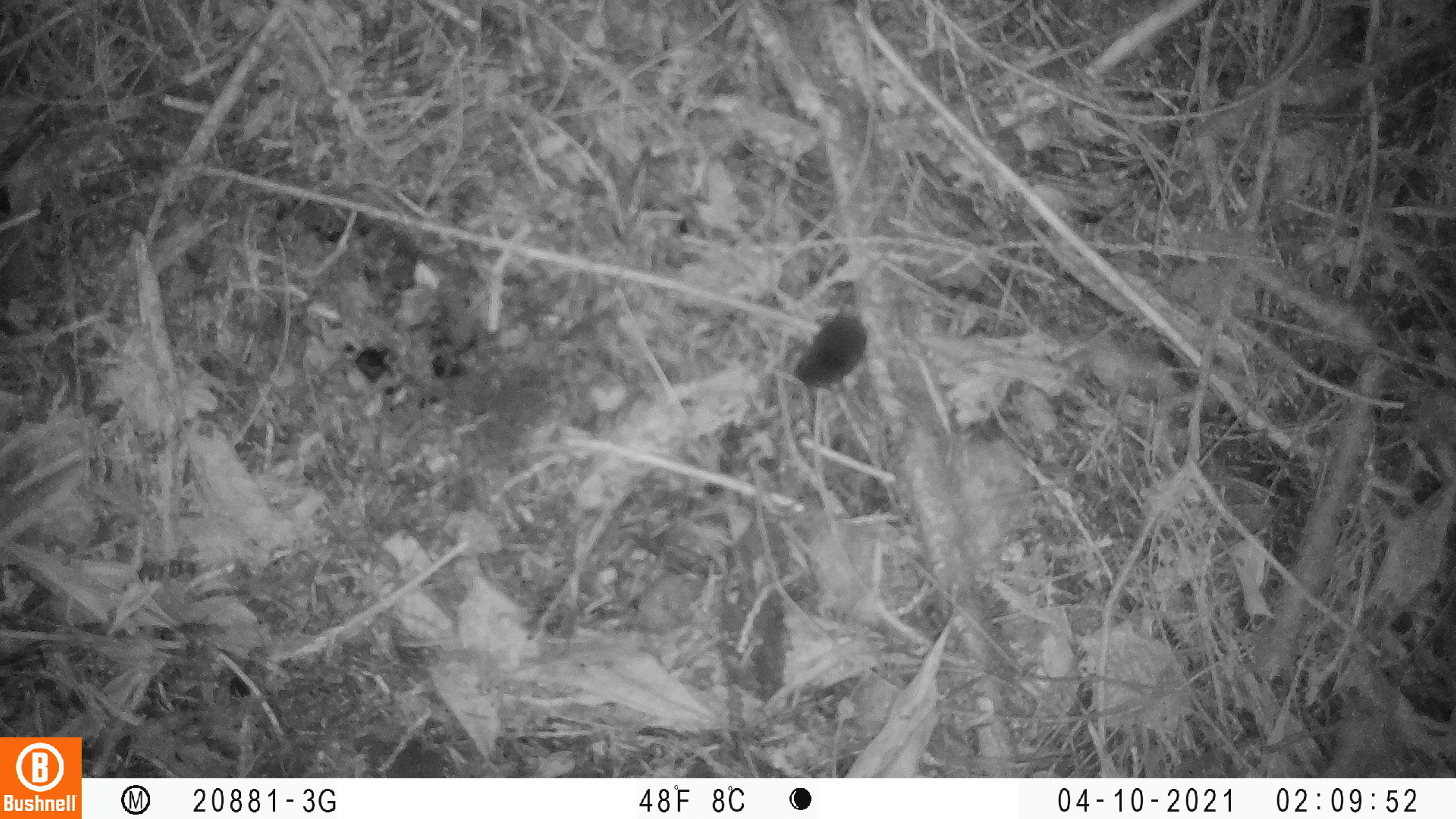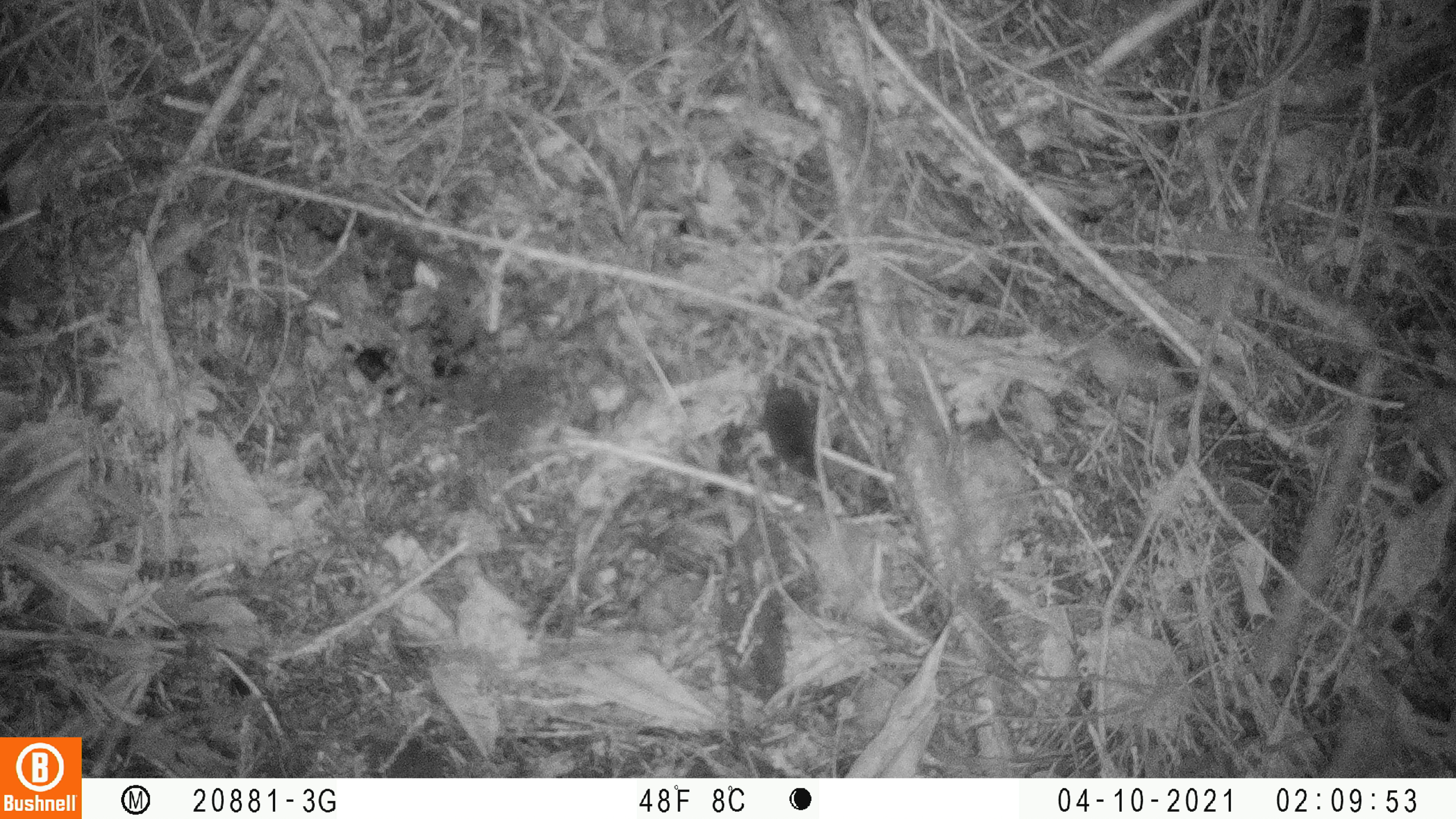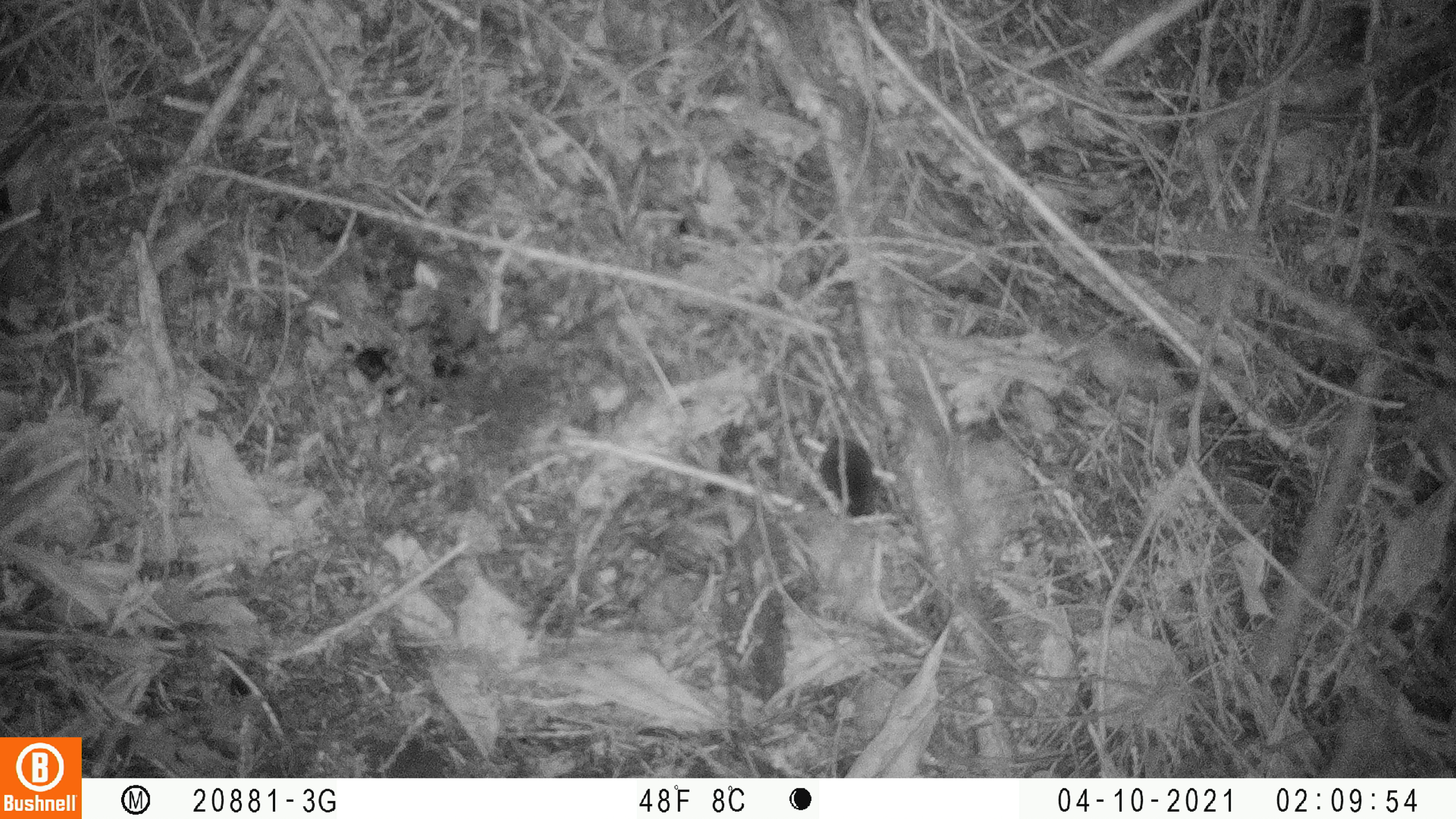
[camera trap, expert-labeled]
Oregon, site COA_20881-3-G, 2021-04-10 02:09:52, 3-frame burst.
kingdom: Animalia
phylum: Chordata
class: Mammalia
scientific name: Mammalia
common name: small mammal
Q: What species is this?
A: Small mammal (Mammalia).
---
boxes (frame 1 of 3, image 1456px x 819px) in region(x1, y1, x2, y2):
small mammal: region(742, 234, 953, 429)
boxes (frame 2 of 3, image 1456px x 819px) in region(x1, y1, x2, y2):
small mammal: region(726, 307, 873, 533)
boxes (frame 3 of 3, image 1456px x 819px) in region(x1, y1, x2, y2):
small mammal: region(783, 355, 926, 570)